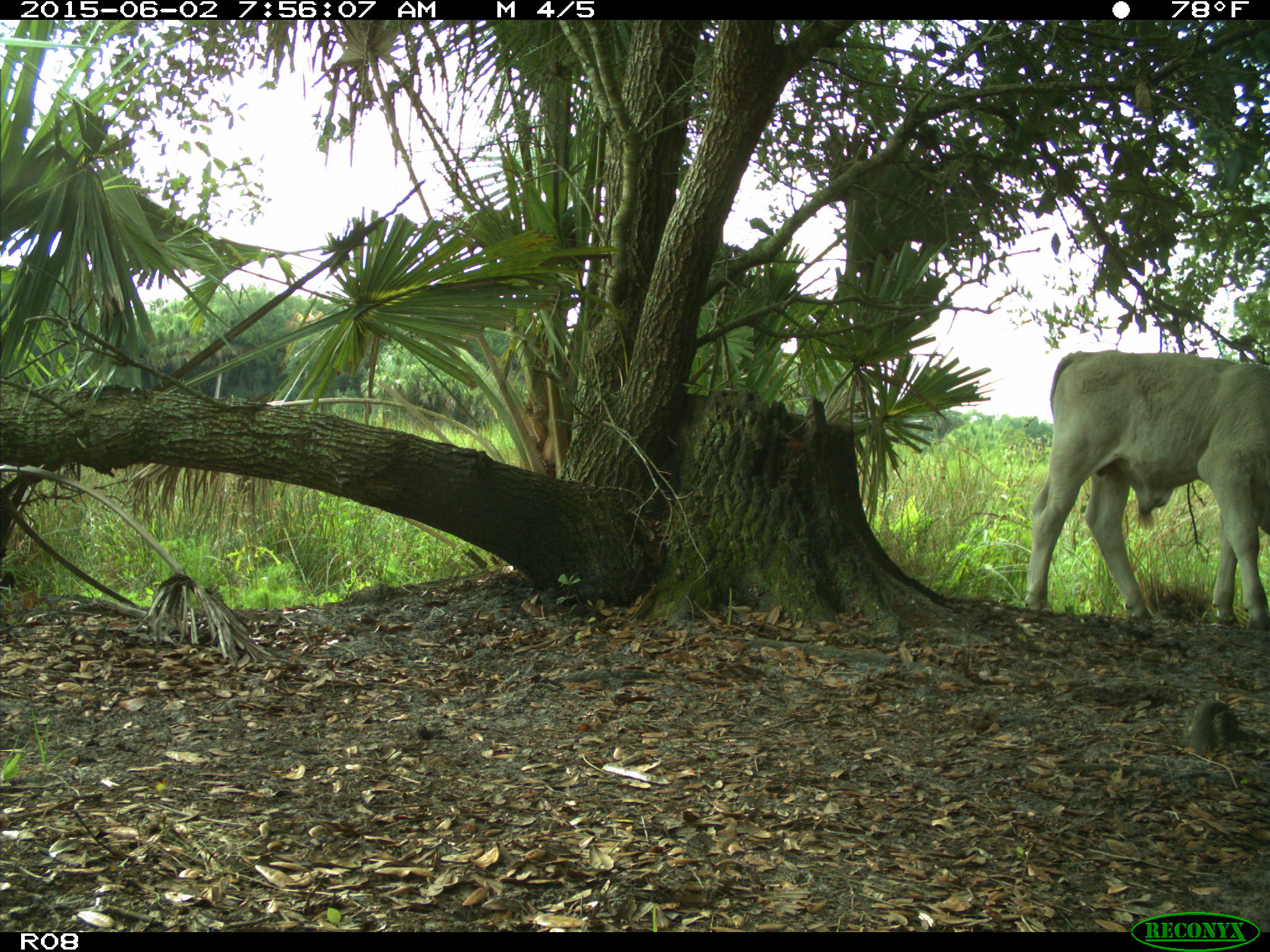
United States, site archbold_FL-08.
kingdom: Animalia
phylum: Chordata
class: Mammalia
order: Artiodactyla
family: Bovidae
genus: Bos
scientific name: Bos taurus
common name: domestic cow